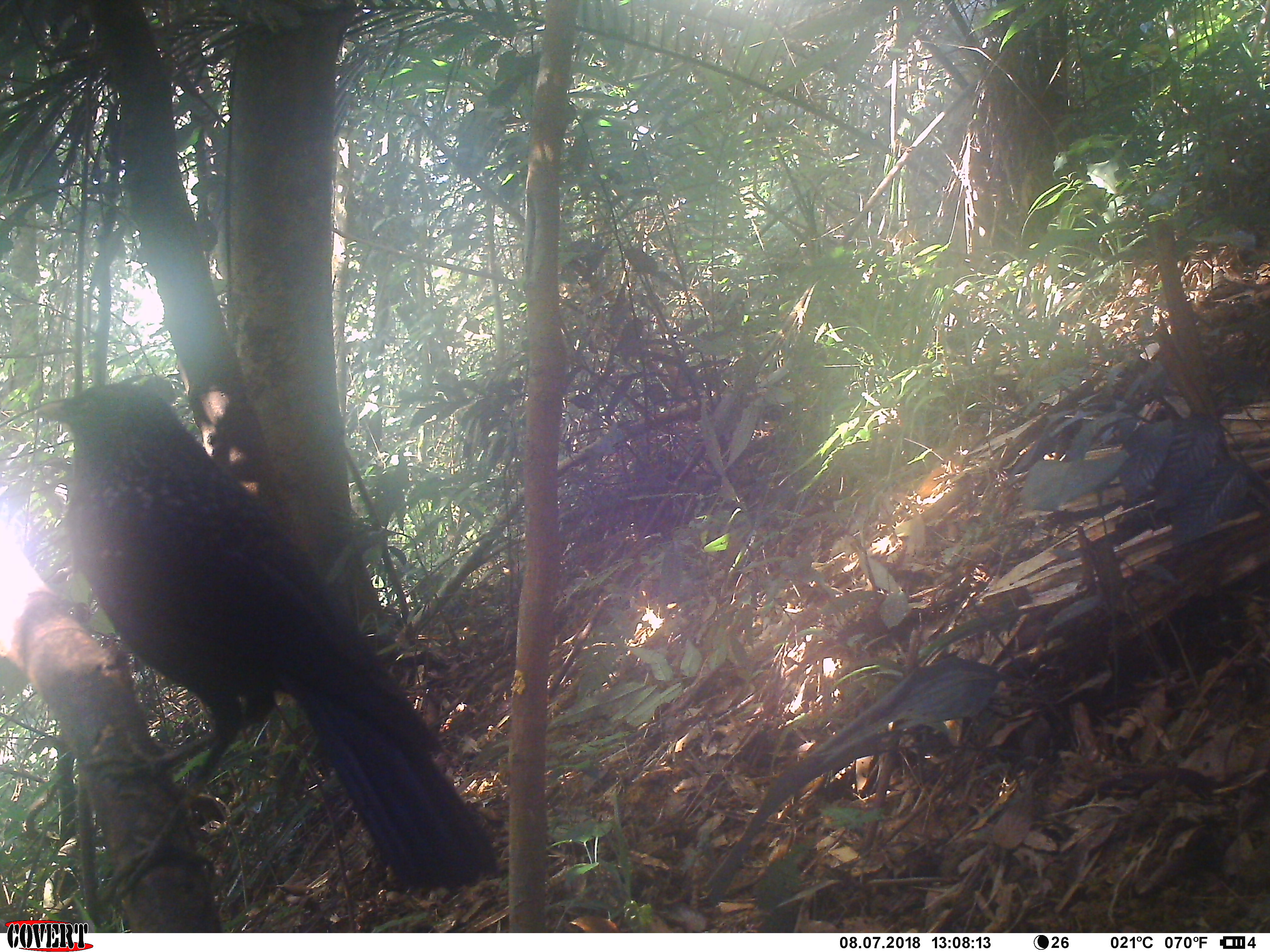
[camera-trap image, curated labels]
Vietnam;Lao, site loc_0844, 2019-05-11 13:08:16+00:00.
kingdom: Animalia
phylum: Chordata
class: Aves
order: Passeriformes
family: Muscicapidae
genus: Myophonus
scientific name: Myophonus caeruleus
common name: blue whistling thrush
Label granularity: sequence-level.